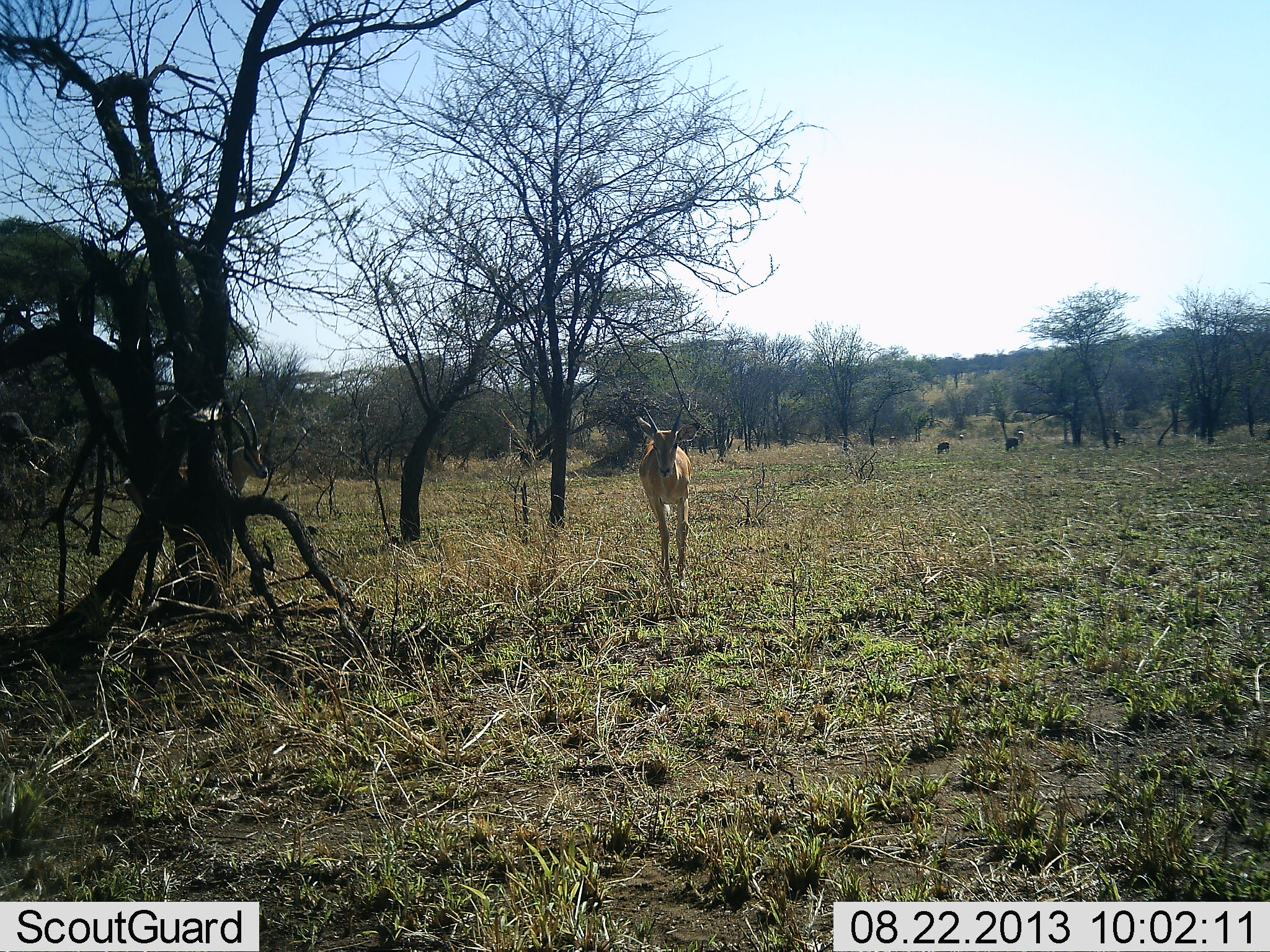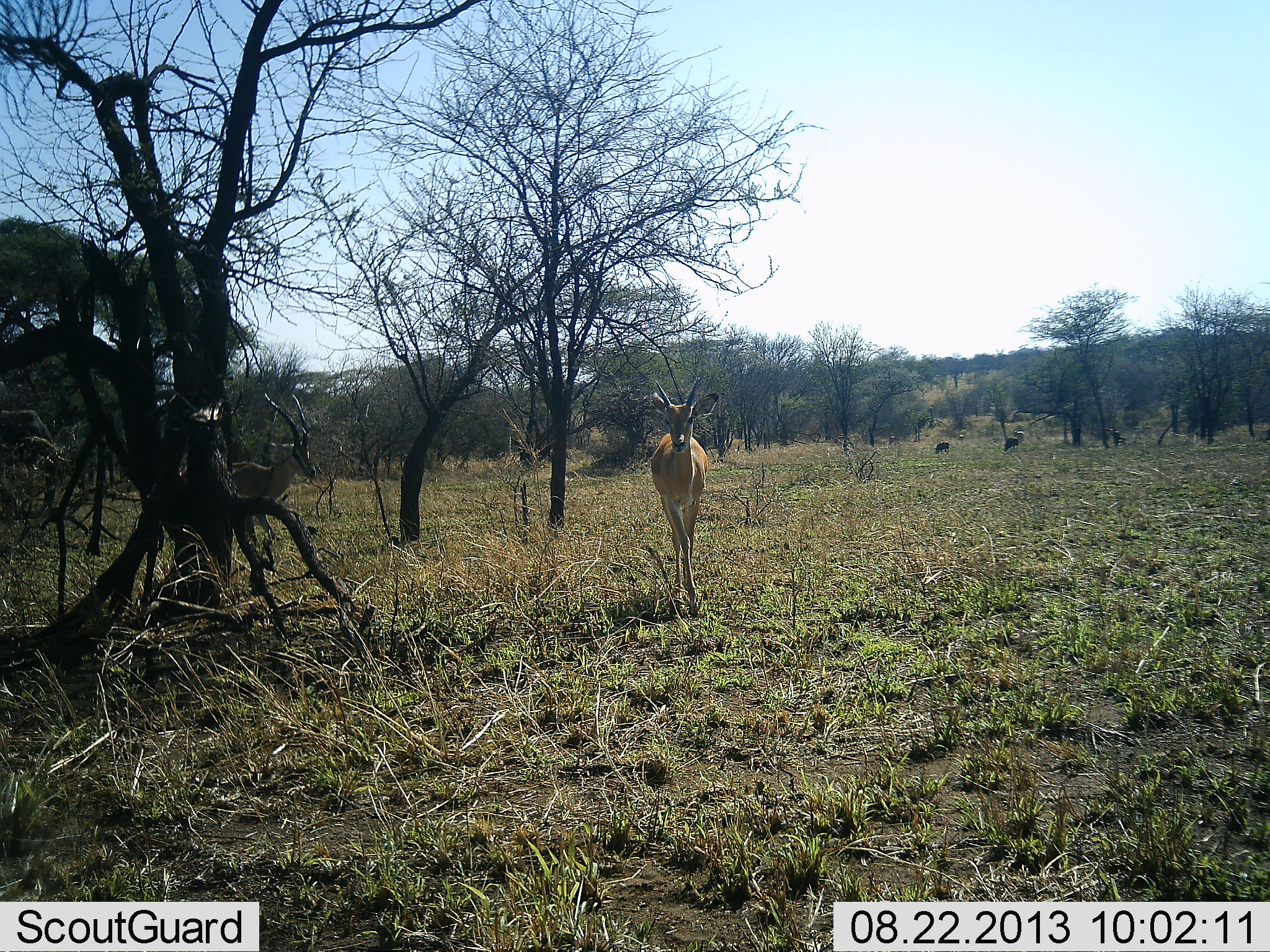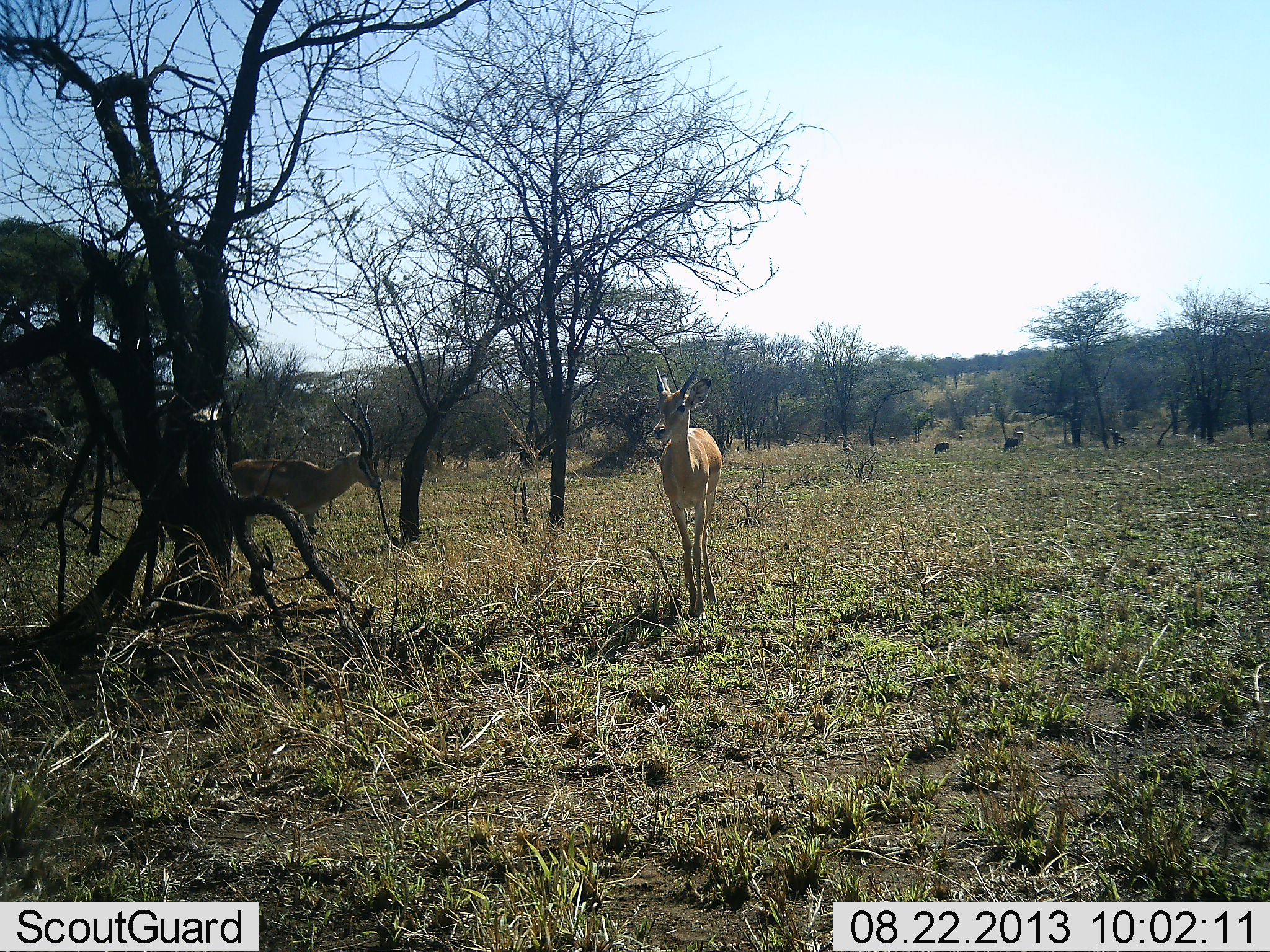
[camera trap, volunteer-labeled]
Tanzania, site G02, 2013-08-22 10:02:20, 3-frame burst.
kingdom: Animalia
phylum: Chordata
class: Mammalia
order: Artiodactyla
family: Bovidae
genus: Nanger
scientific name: Nanger granti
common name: grant's gazelle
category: gazellegrants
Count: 2.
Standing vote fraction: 16%.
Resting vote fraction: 0%.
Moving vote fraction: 95%.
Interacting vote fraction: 0%.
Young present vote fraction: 0%.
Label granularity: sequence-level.